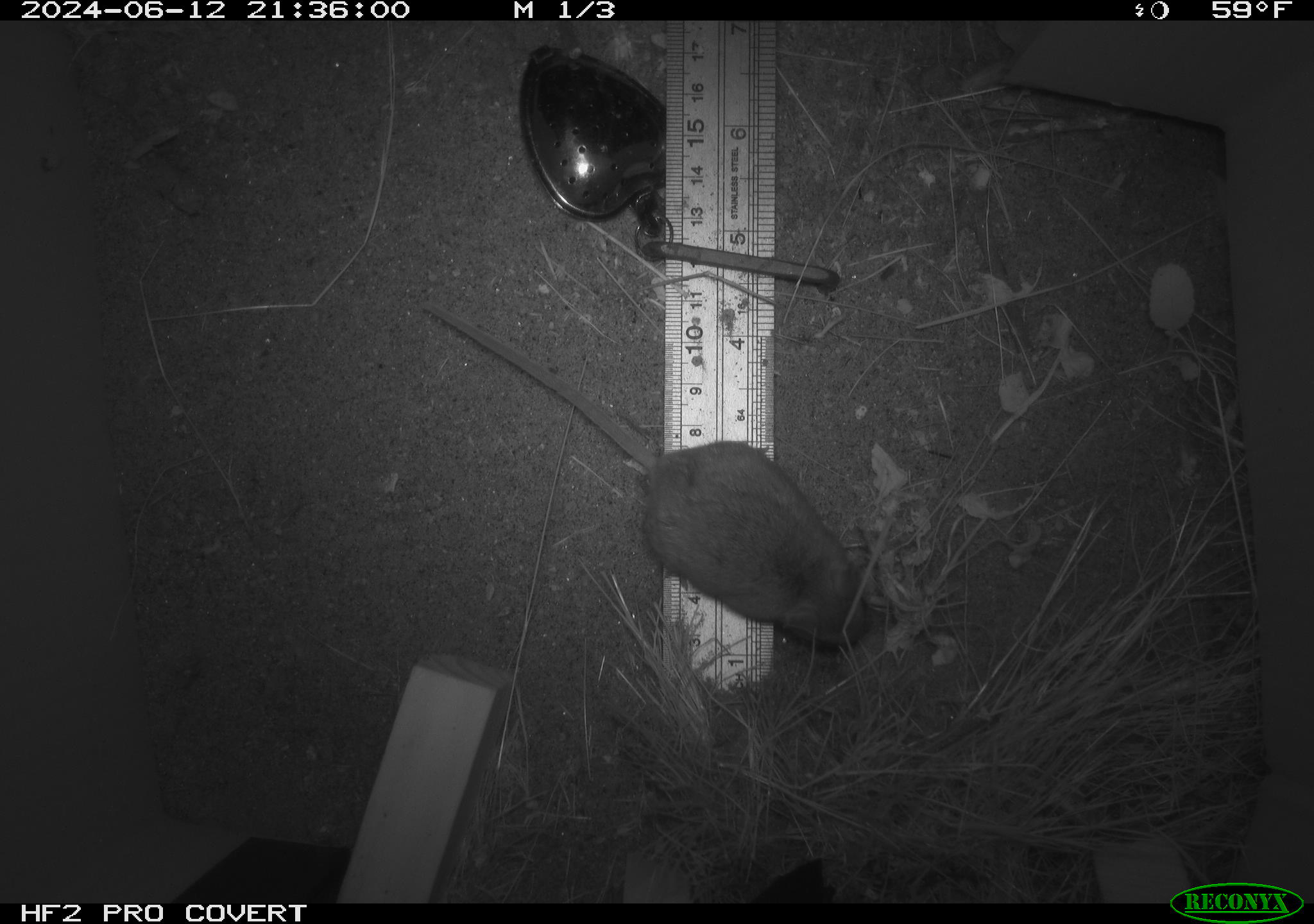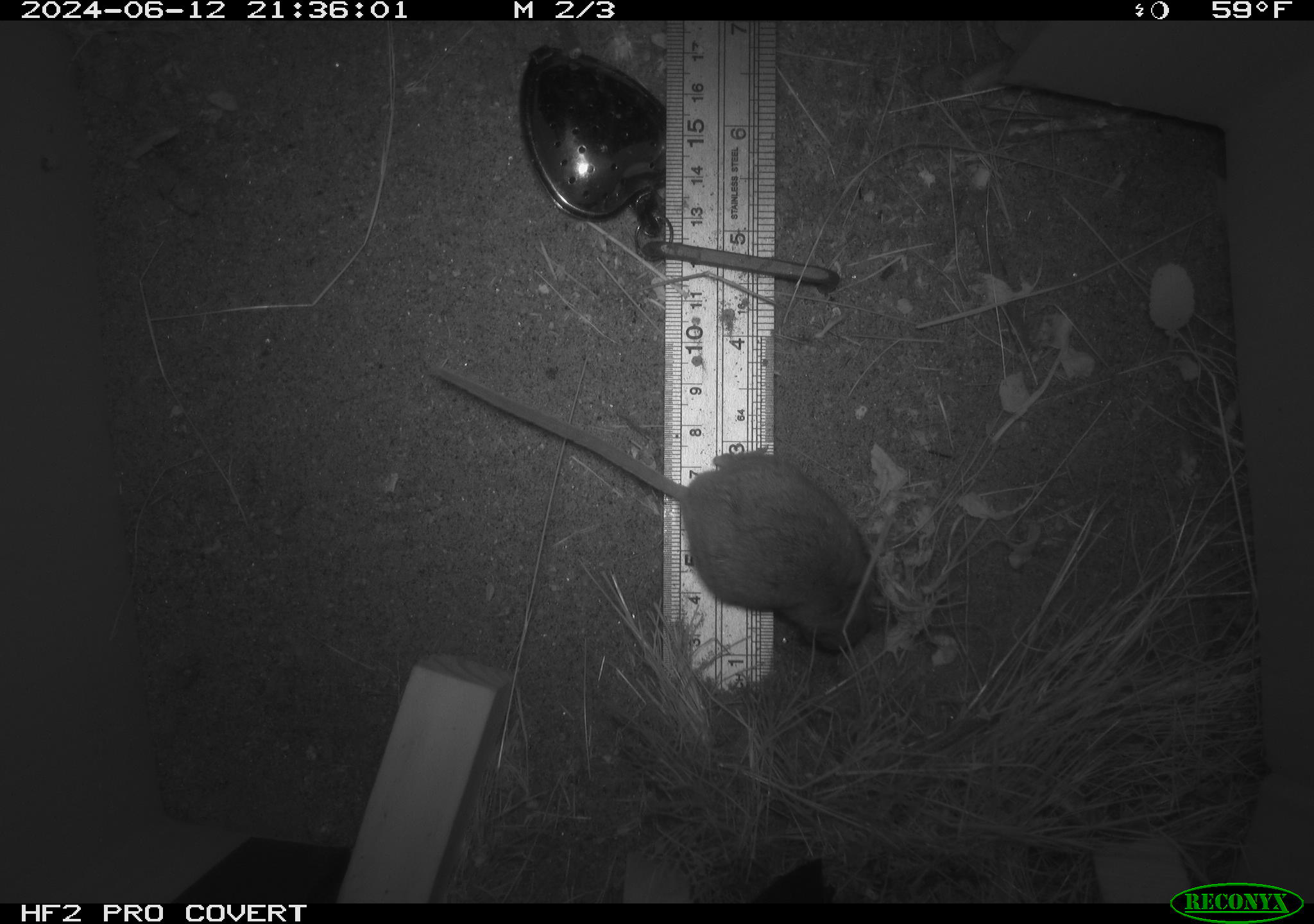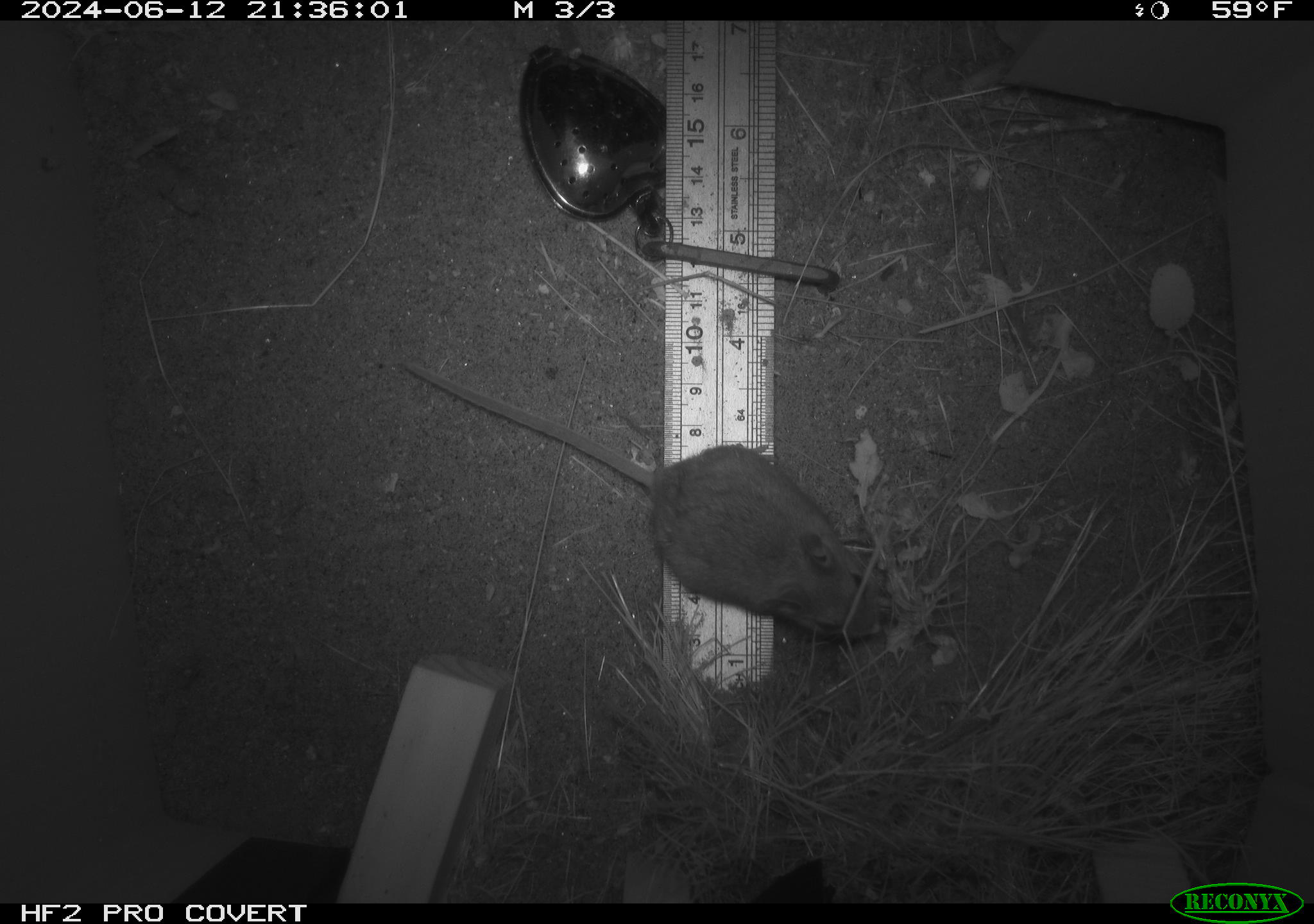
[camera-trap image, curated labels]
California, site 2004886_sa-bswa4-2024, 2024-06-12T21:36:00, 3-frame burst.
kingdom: Animalia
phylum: Chordata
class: Mammalia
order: Rodentia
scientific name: Rodentia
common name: rodent